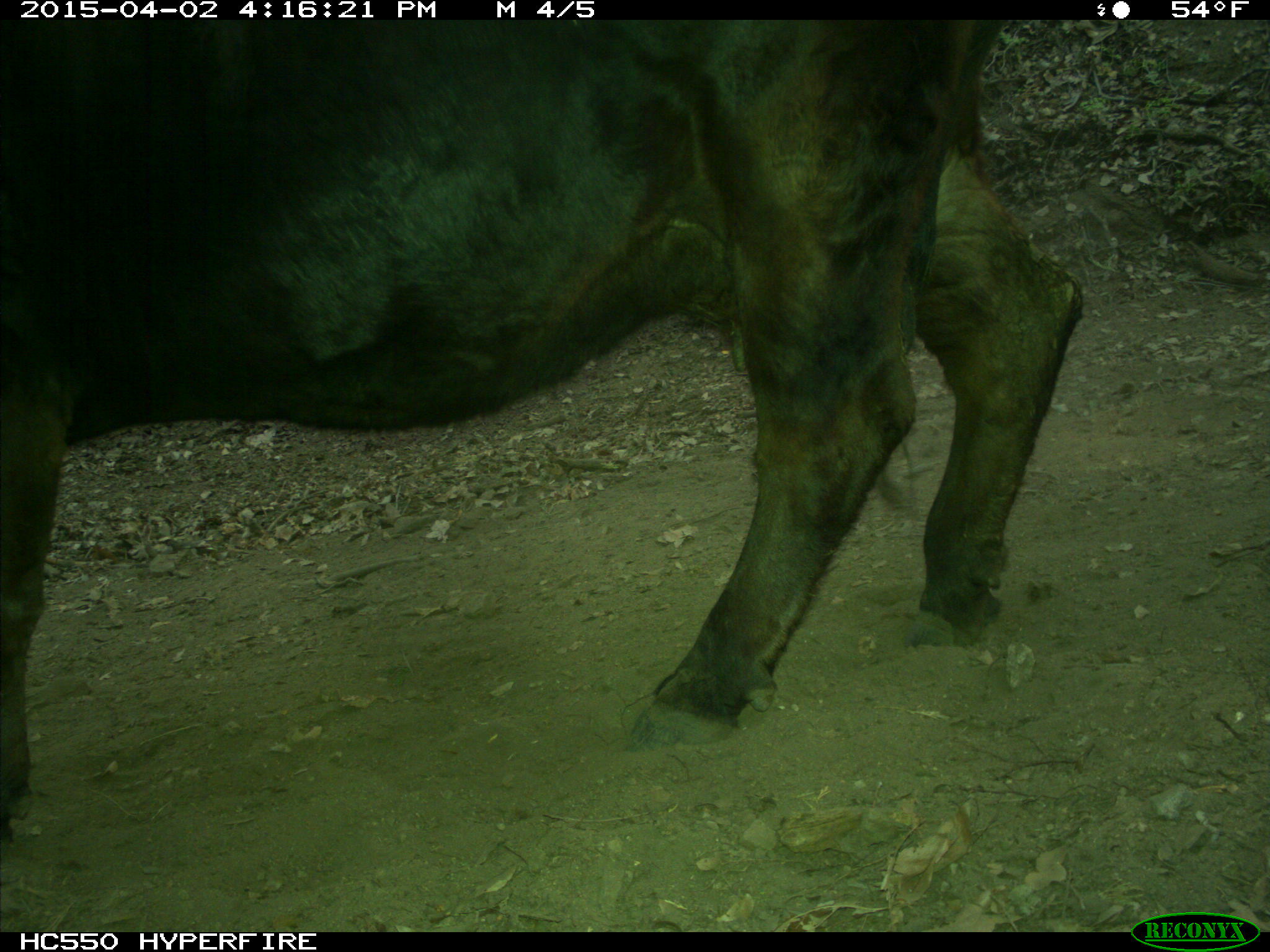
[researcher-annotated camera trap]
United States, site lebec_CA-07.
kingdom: Animalia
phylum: Chordata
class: Mammalia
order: Artiodactyla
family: Bovidae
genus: Bos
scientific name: Bos taurus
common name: domestic cow